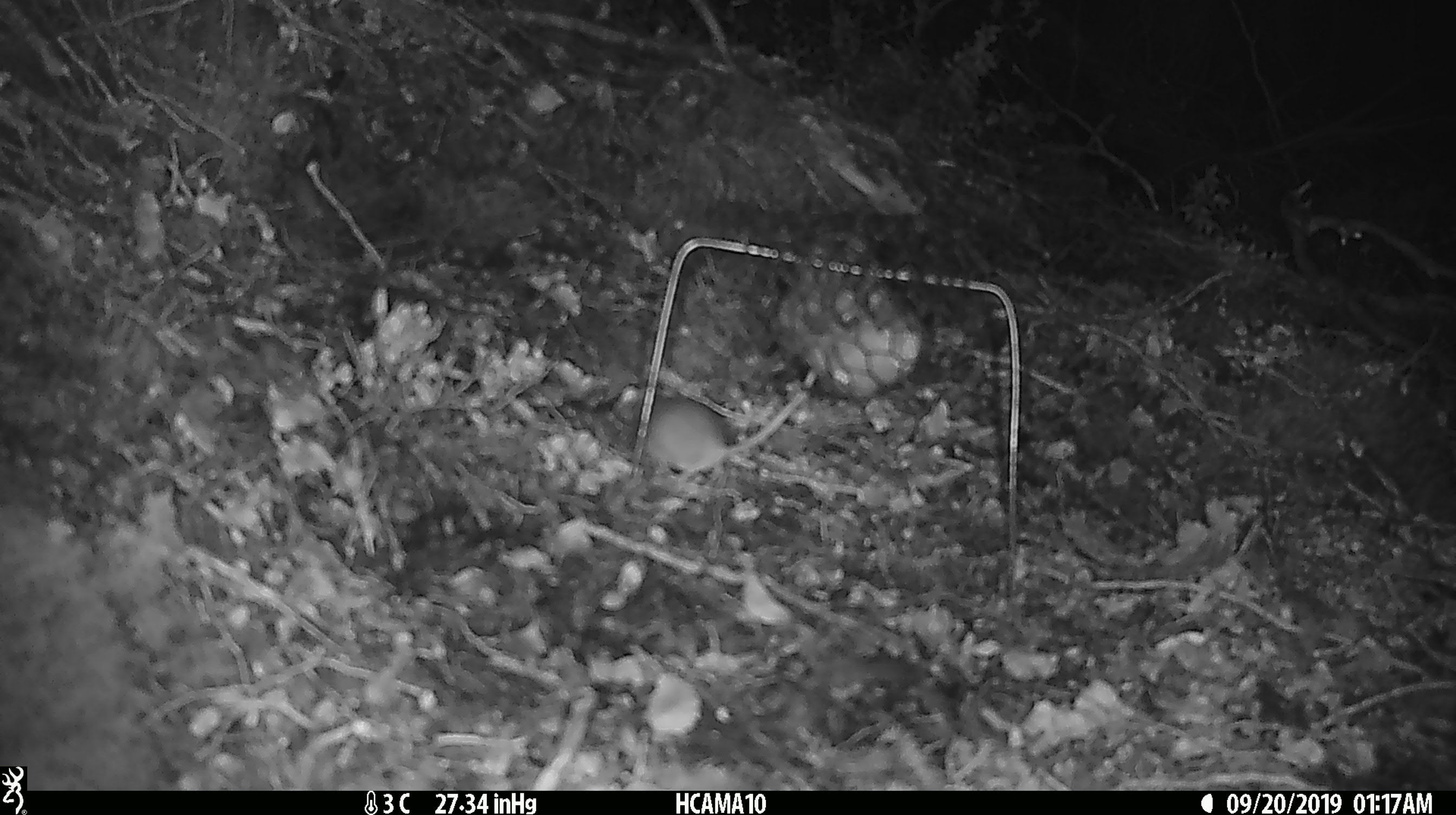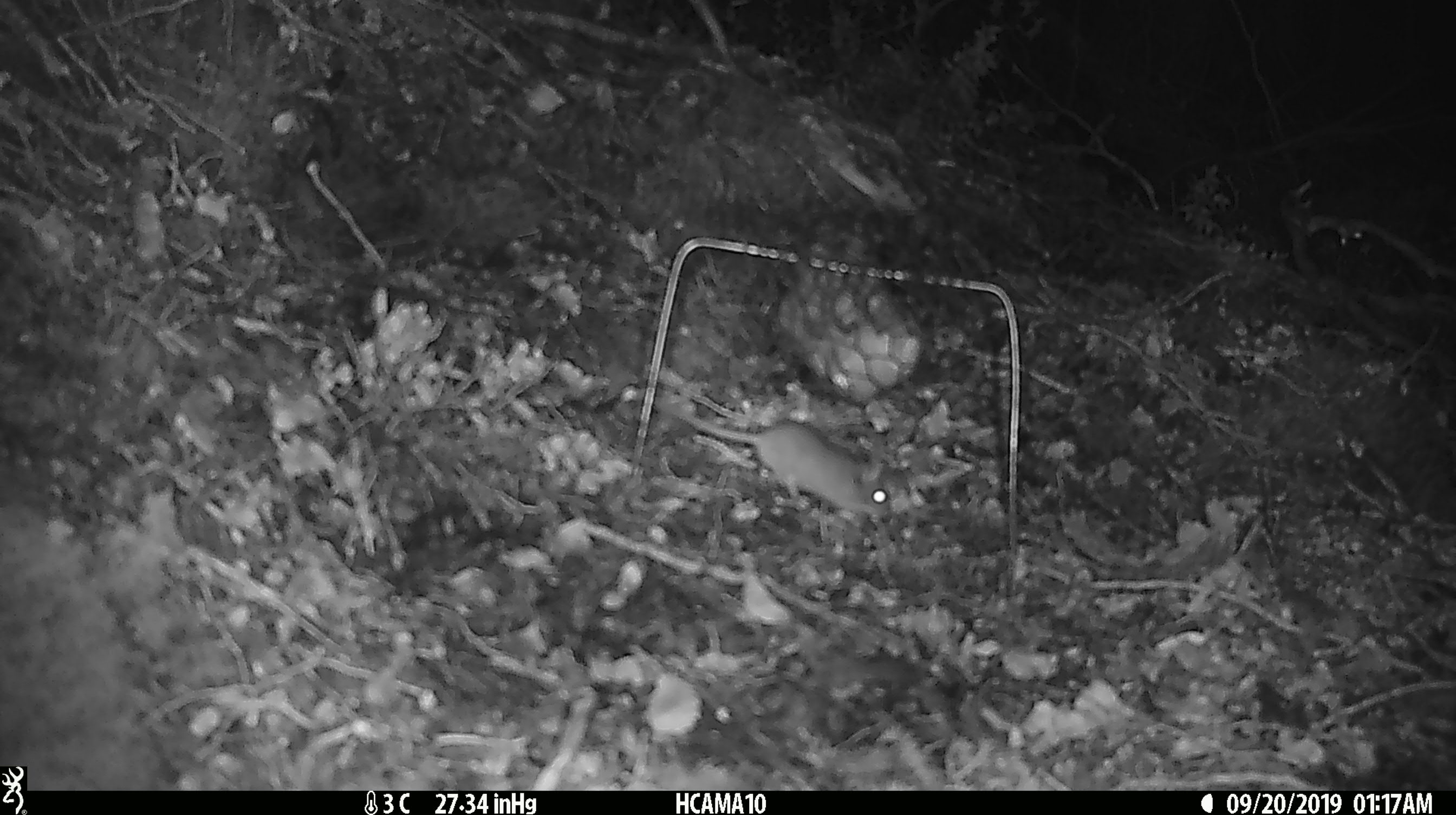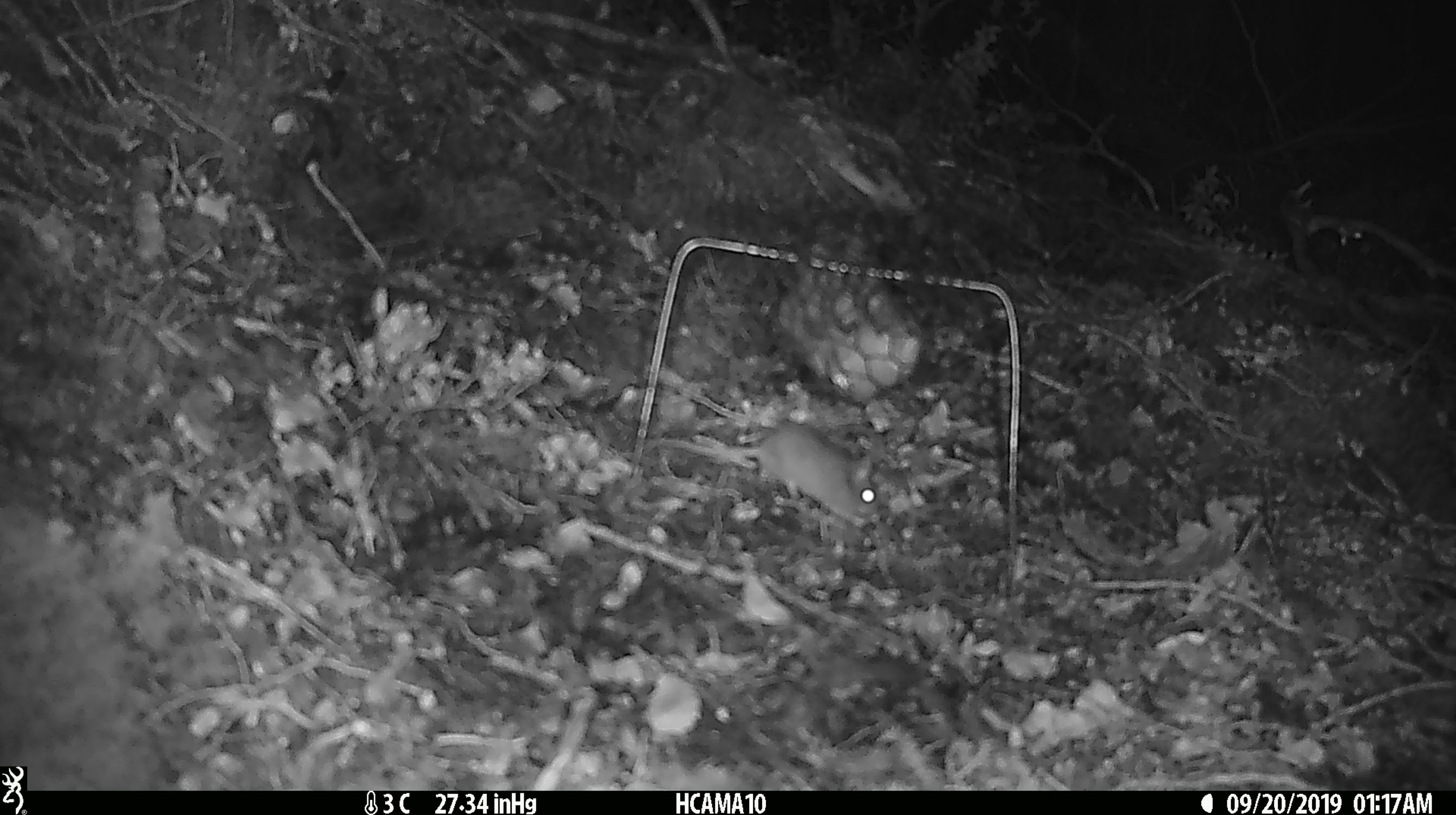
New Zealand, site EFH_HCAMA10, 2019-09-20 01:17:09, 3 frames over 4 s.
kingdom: Animalia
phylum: Chordata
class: Mammalia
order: Rodentia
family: Muridae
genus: Mus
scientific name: Mus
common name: mouse